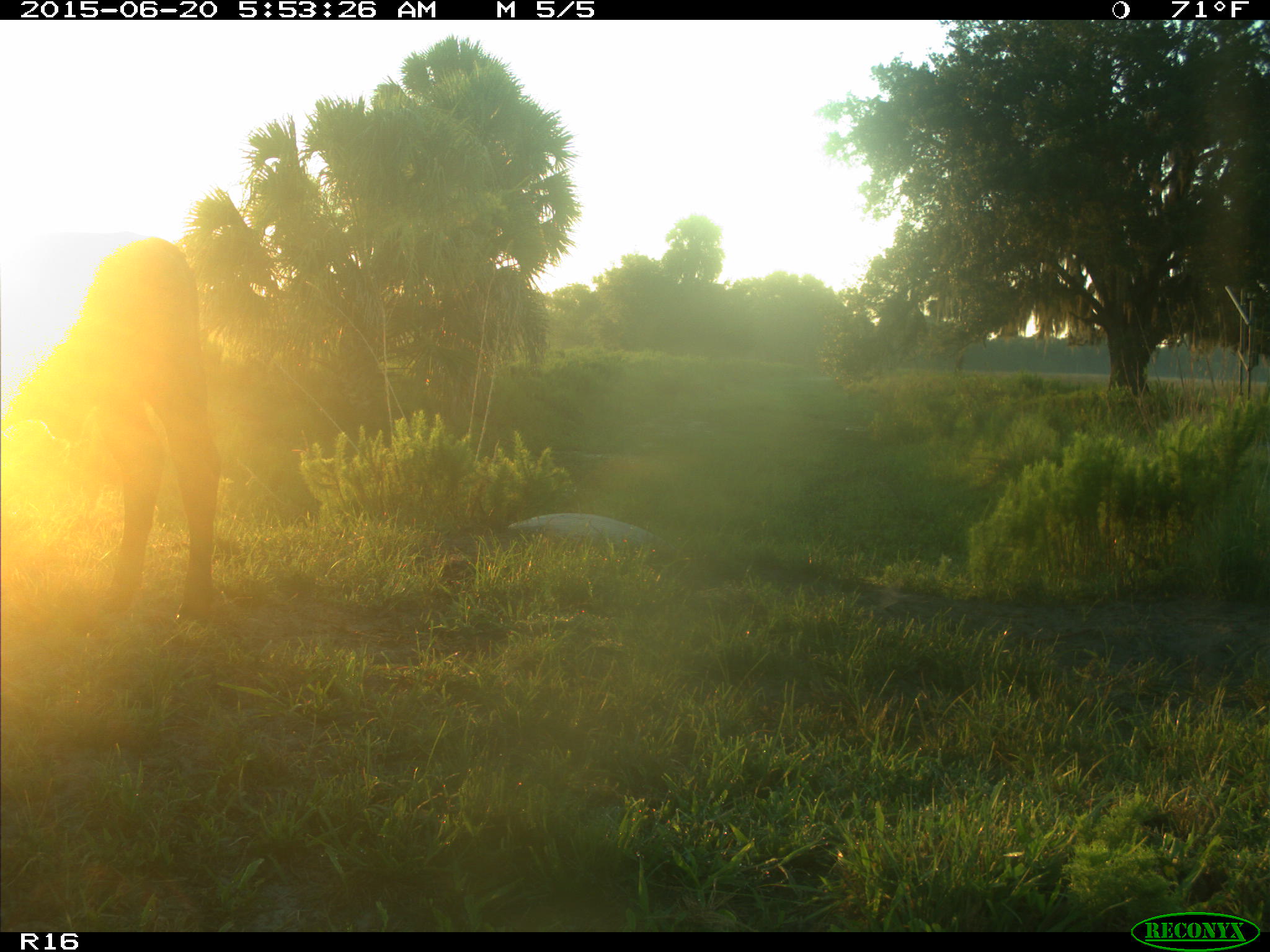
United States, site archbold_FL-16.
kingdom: Animalia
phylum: Chordata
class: Mammalia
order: Artiodactyla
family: Bovidae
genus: Bos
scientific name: Bos taurus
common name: domestic cow